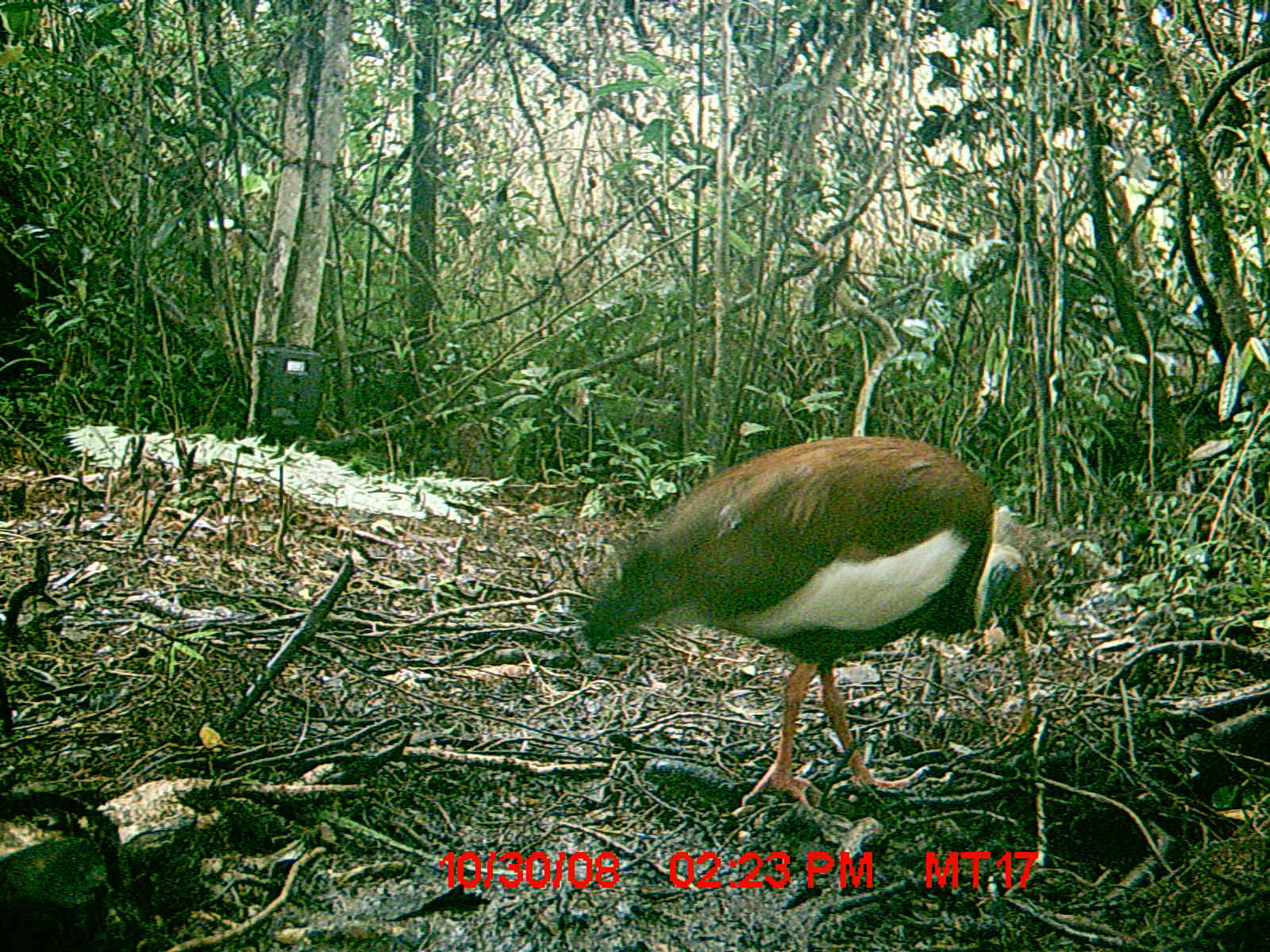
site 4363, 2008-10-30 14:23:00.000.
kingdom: Animalia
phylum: Chordata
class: Aves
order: Pelecaniformes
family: Threskiornithidae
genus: Lophotibis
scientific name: Lophotibis cristata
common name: madagascan ibis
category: lophotibis cristataa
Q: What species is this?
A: Lophotibis cristataa (madagascan ibis) (Lophotibis cristata).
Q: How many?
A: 1.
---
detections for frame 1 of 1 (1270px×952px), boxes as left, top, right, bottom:
lophotibis cristataa: 579, 434, 1041, 812